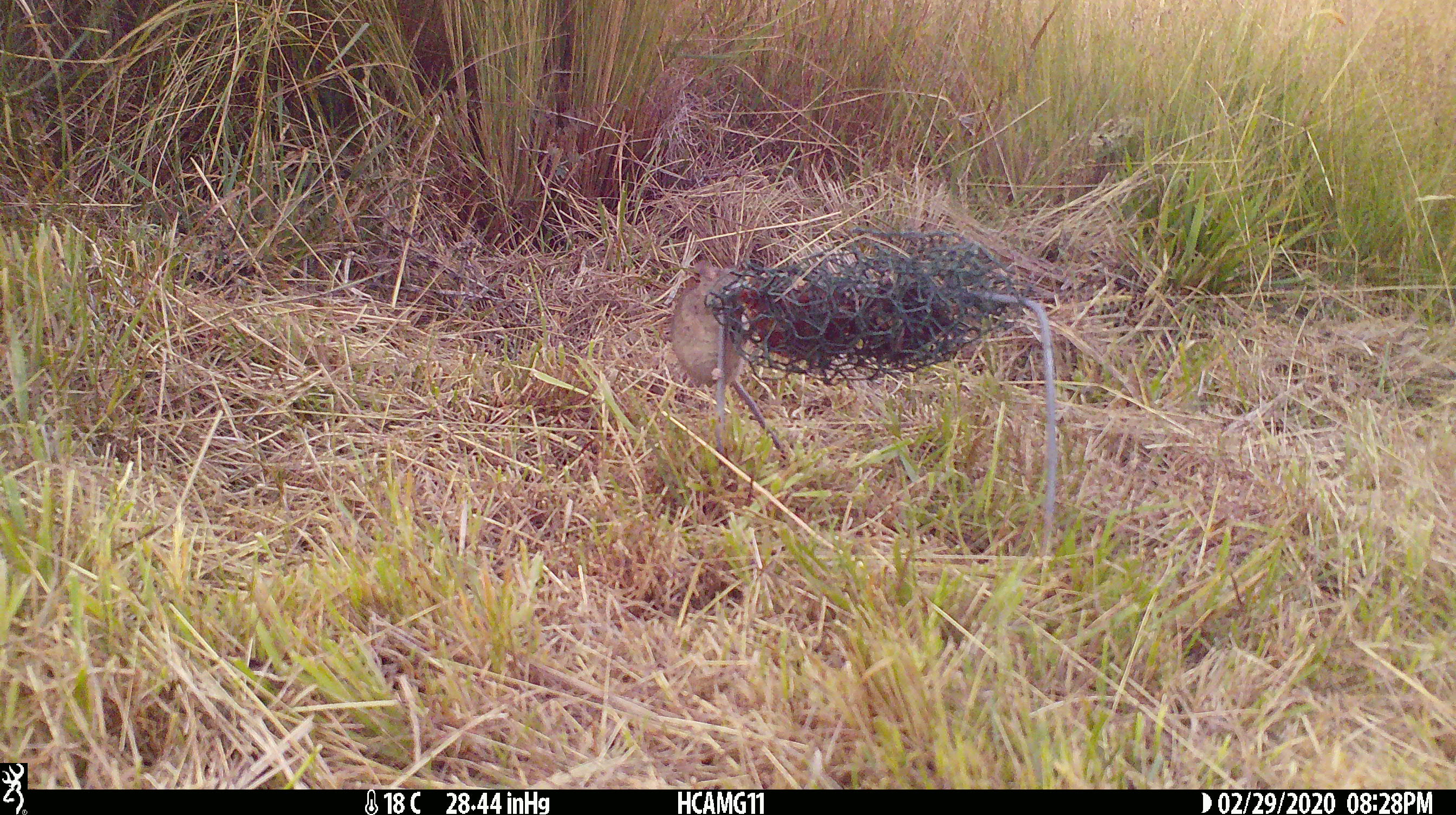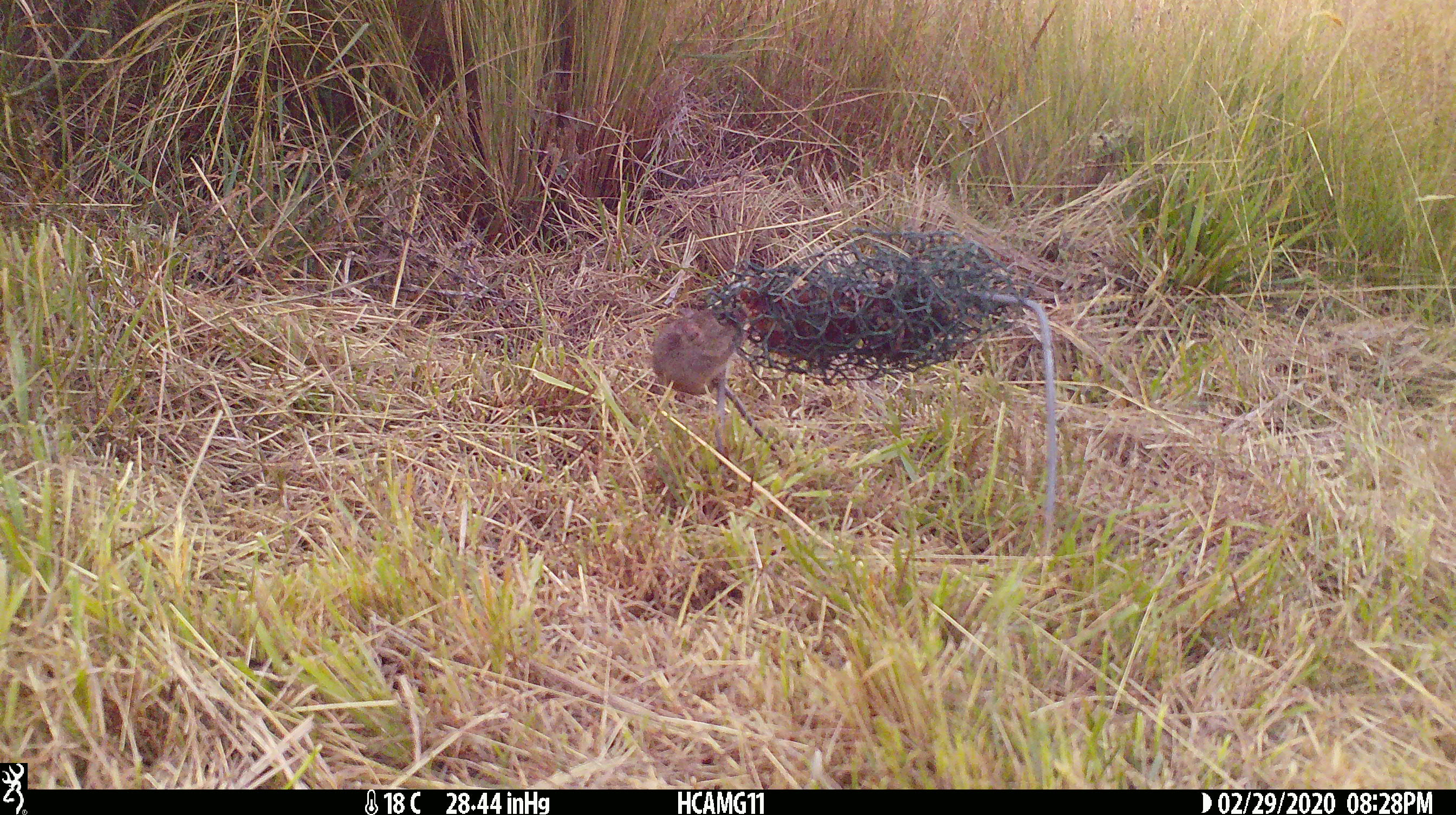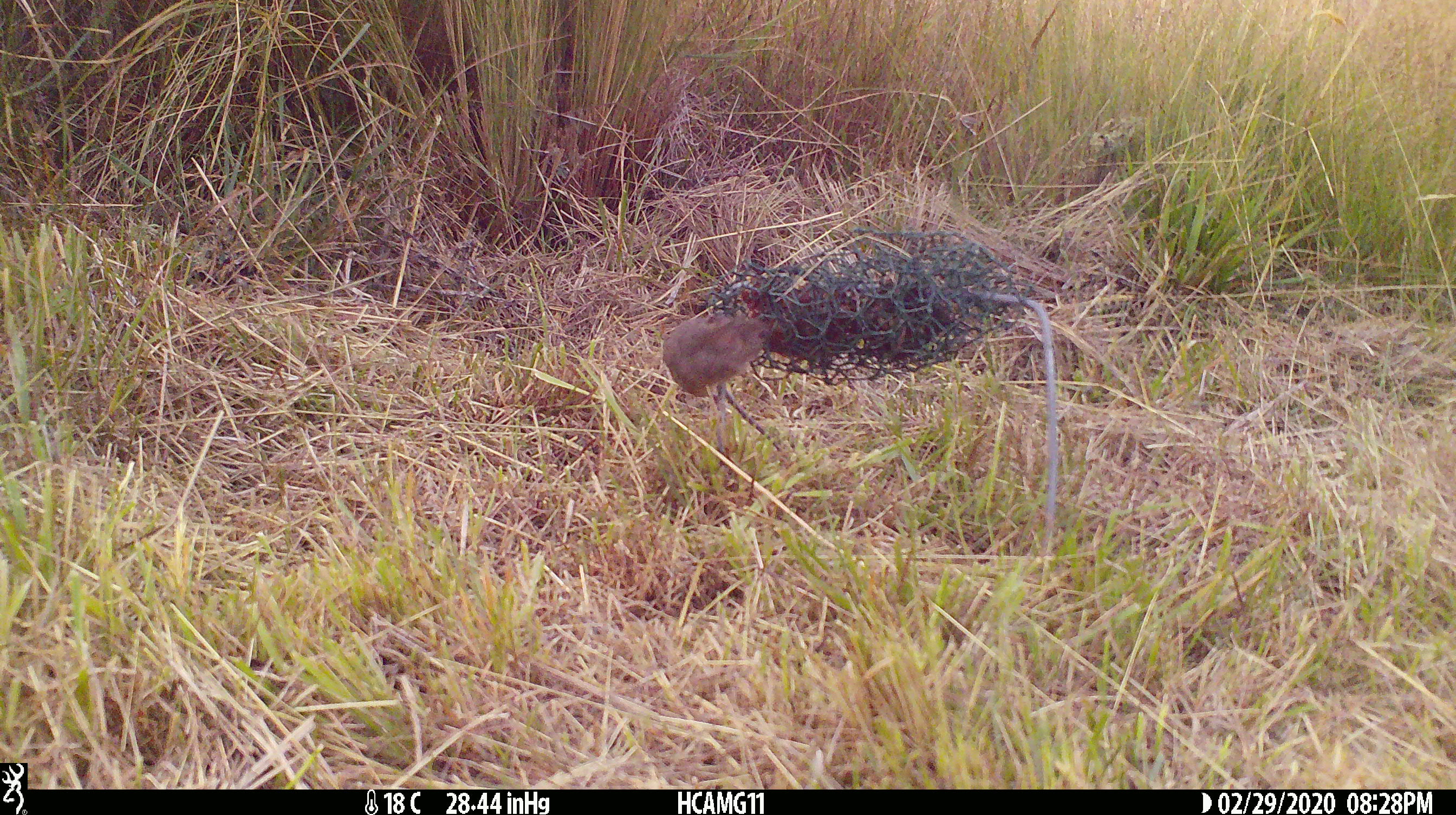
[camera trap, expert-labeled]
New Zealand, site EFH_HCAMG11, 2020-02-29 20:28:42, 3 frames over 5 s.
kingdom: Animalia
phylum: Chordata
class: Mammalia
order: Rodentia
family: Muridae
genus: Mus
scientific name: Mus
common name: mouse